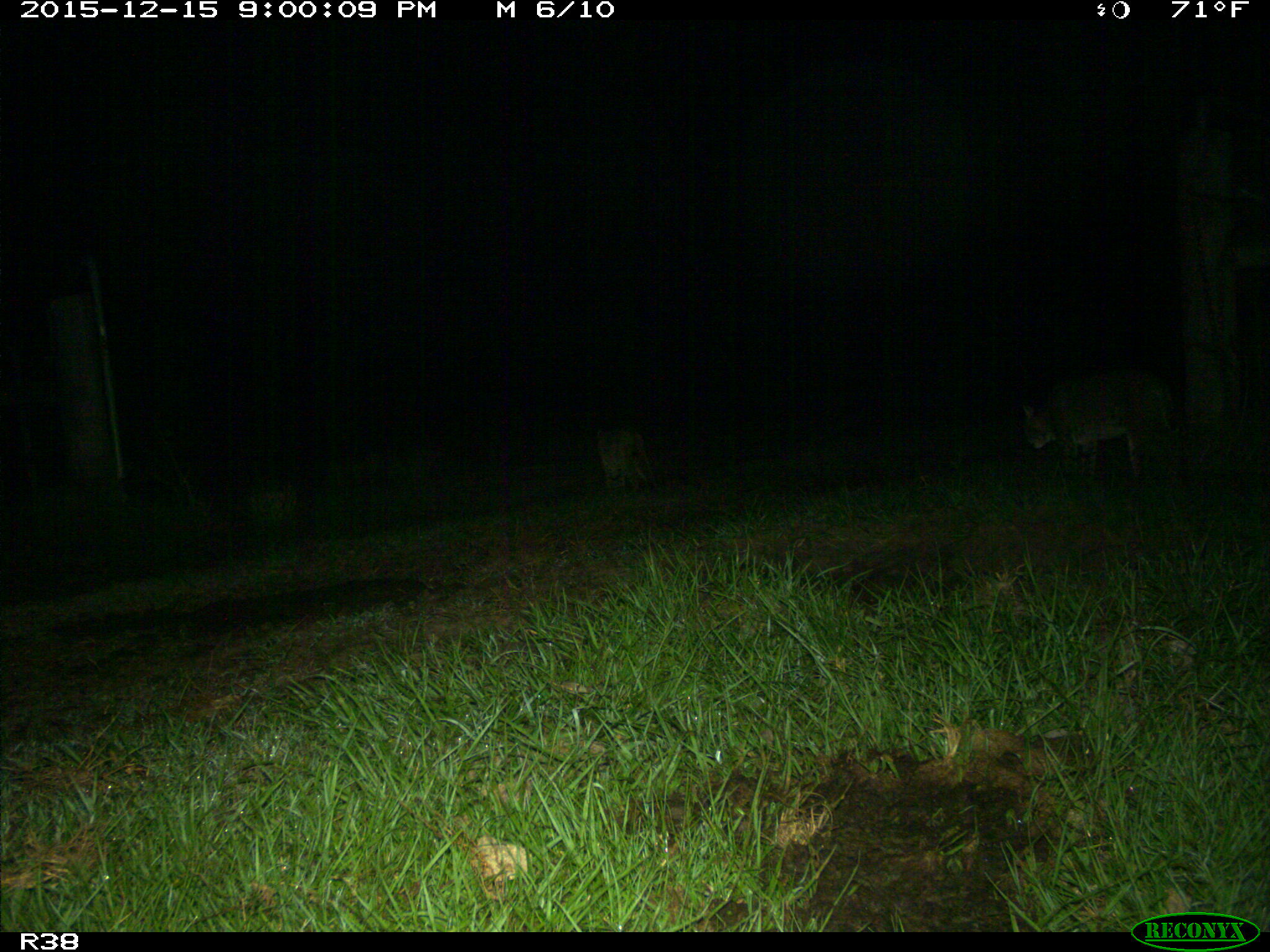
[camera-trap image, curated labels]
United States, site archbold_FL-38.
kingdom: Animalia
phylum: Chordata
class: Mammalia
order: Carnivora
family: Felidae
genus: Lynx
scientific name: Lynx rufus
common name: bobcat